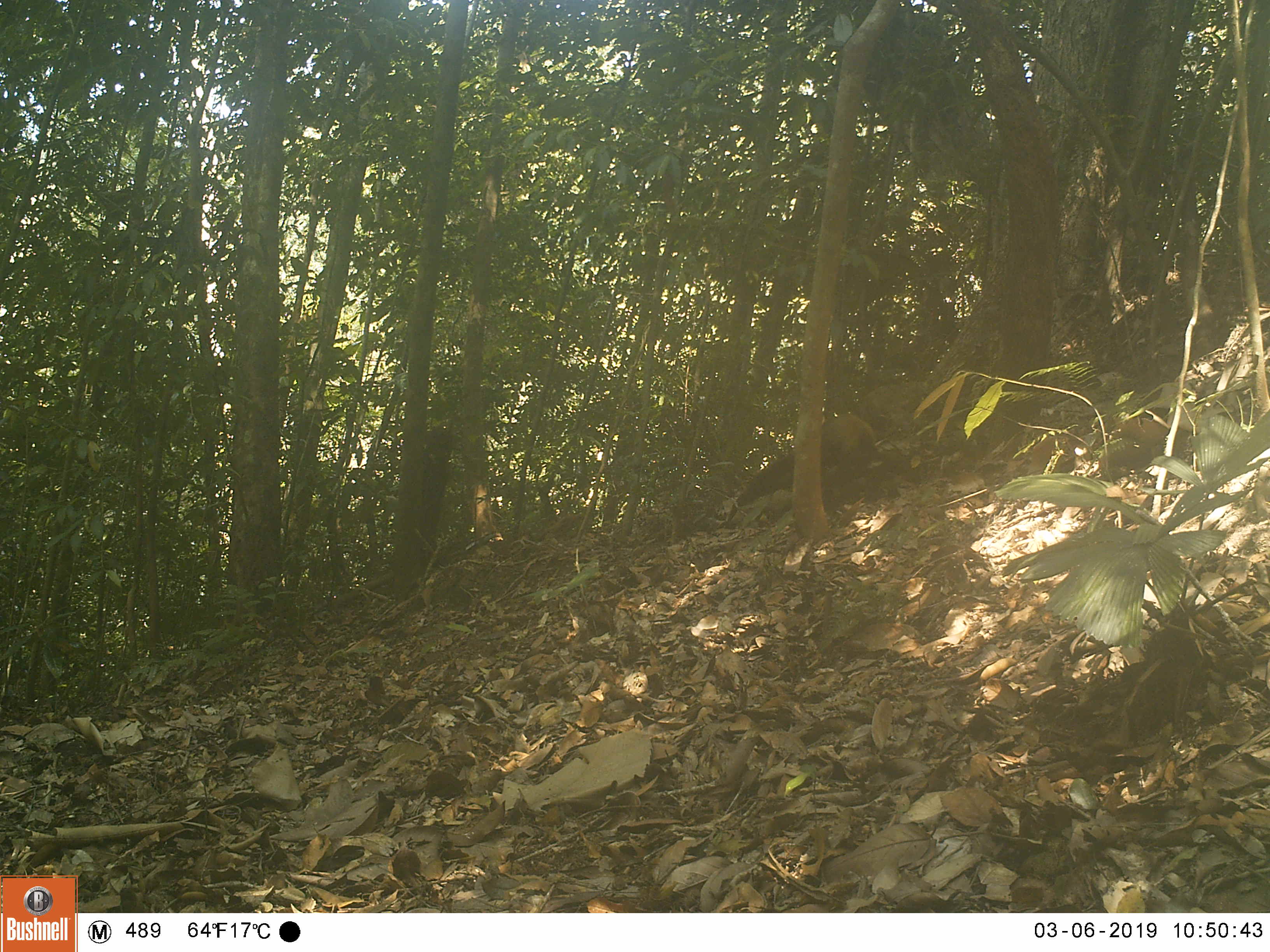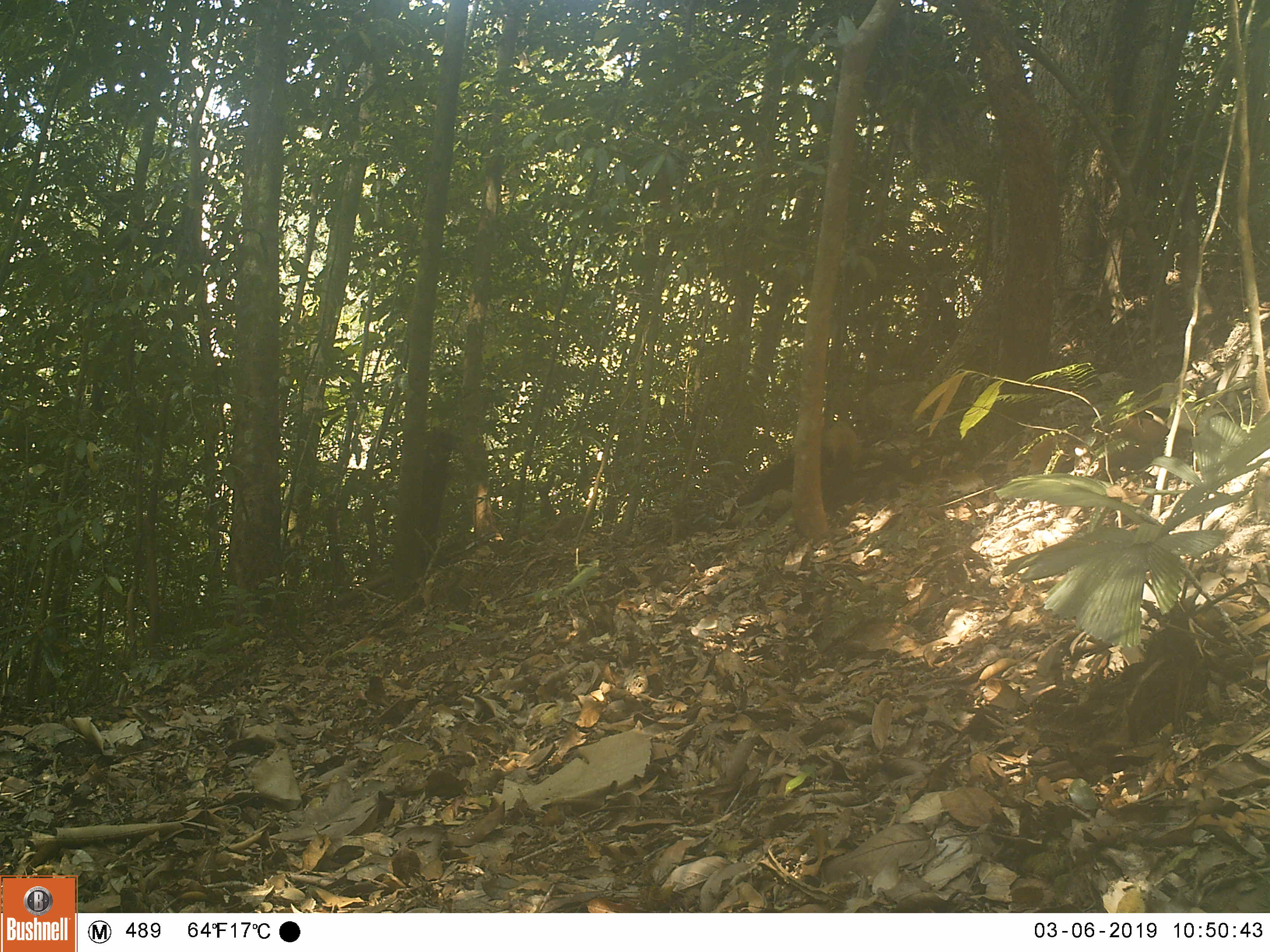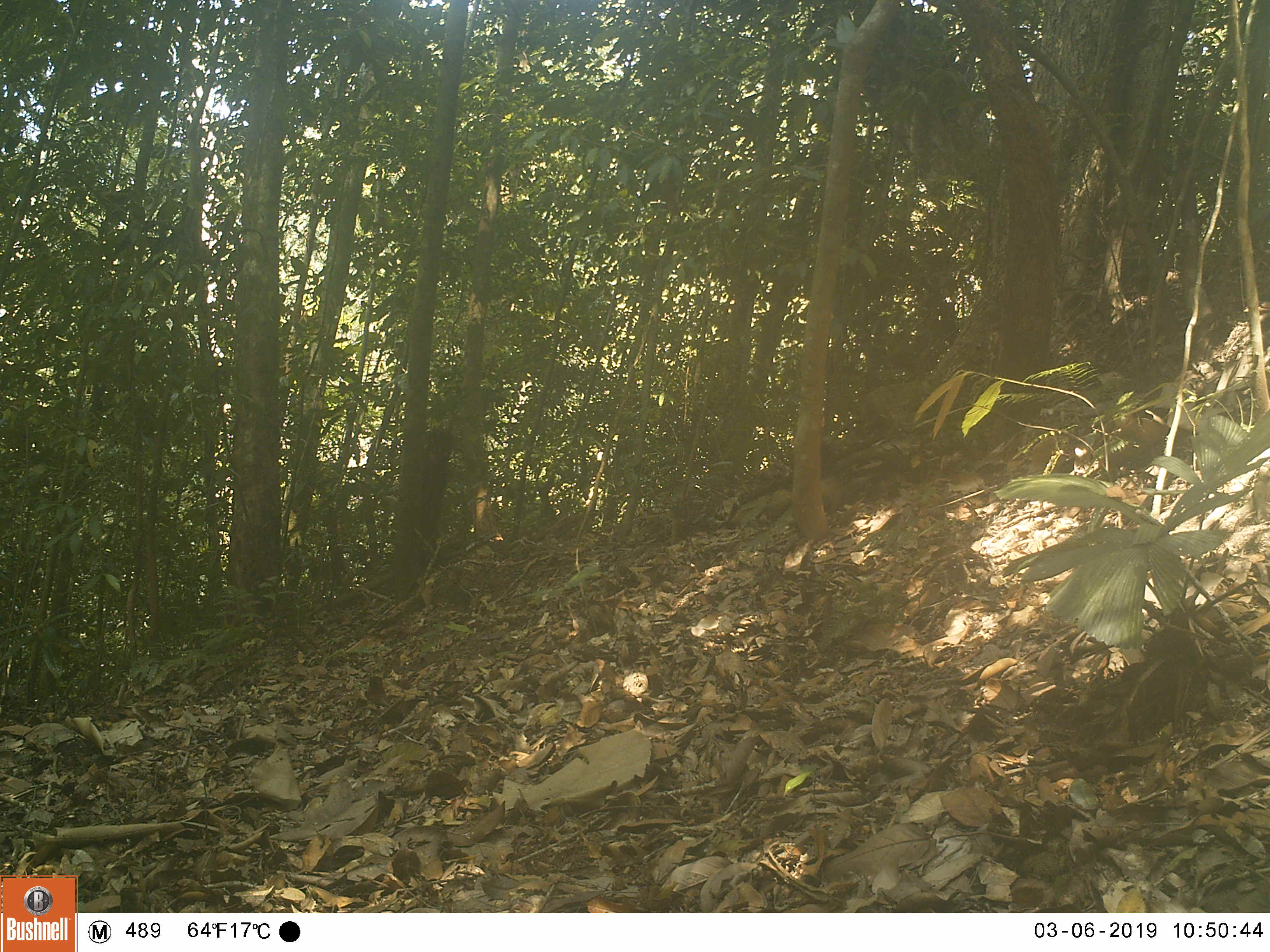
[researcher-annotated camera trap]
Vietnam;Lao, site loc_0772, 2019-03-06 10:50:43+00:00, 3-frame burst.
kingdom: Animalia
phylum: Chordata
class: Mammalia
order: Carnivora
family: Mustelidae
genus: Martes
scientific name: Martes flavigula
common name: yellow-throated marten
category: yellow throated marten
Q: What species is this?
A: Yellow throated marten (yellow-throated marten) (Martes flavigula).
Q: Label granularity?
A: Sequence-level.